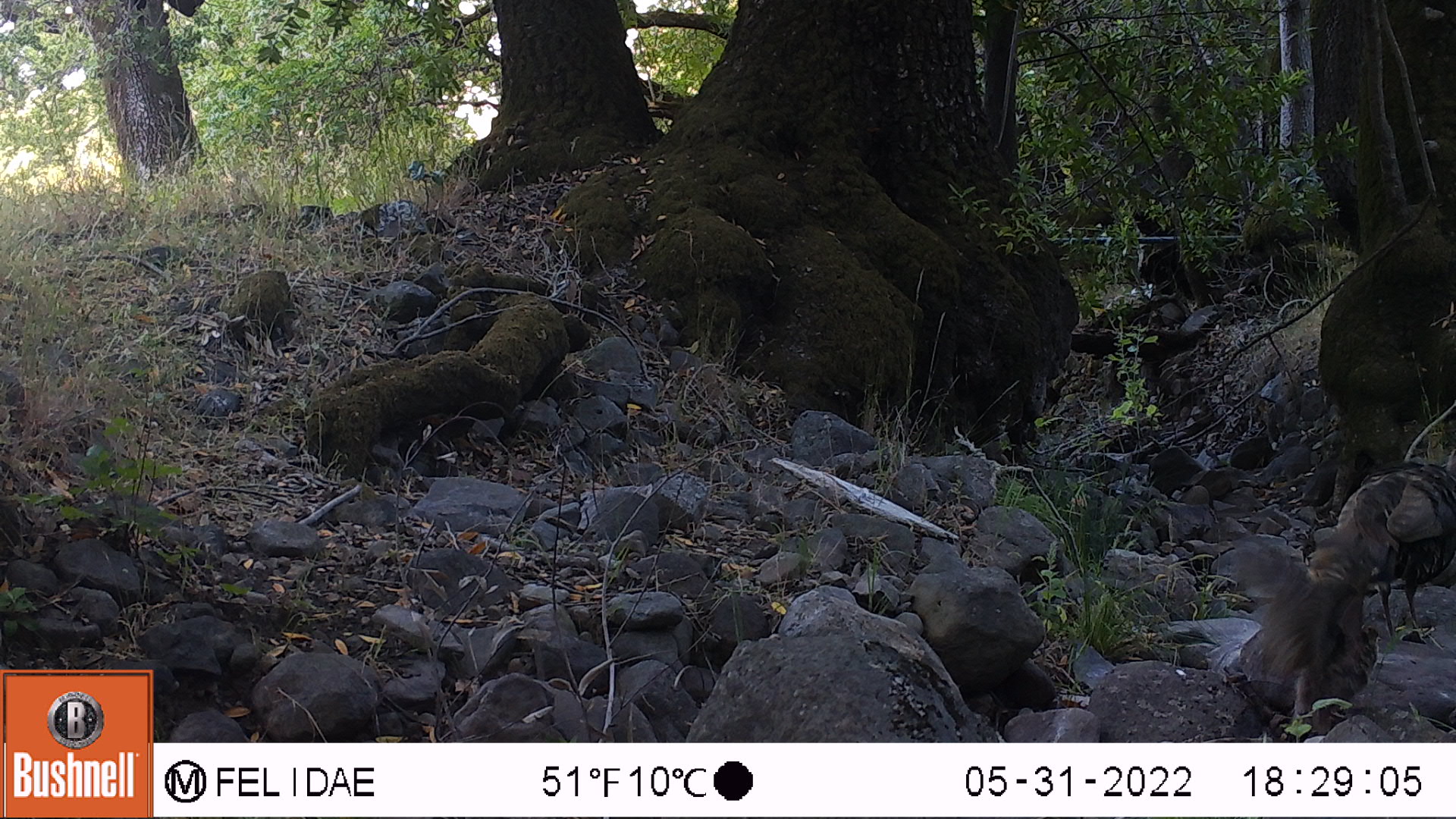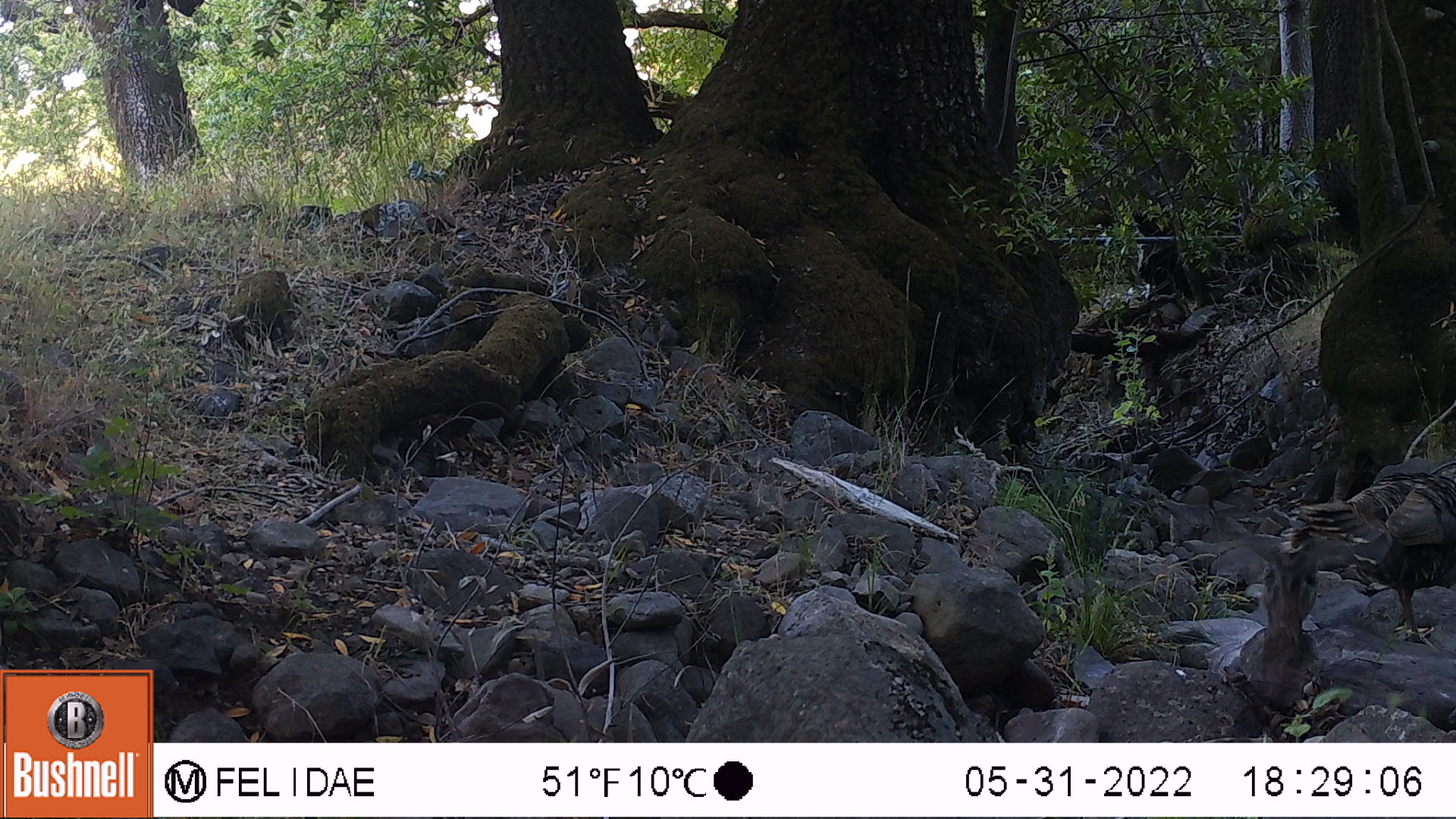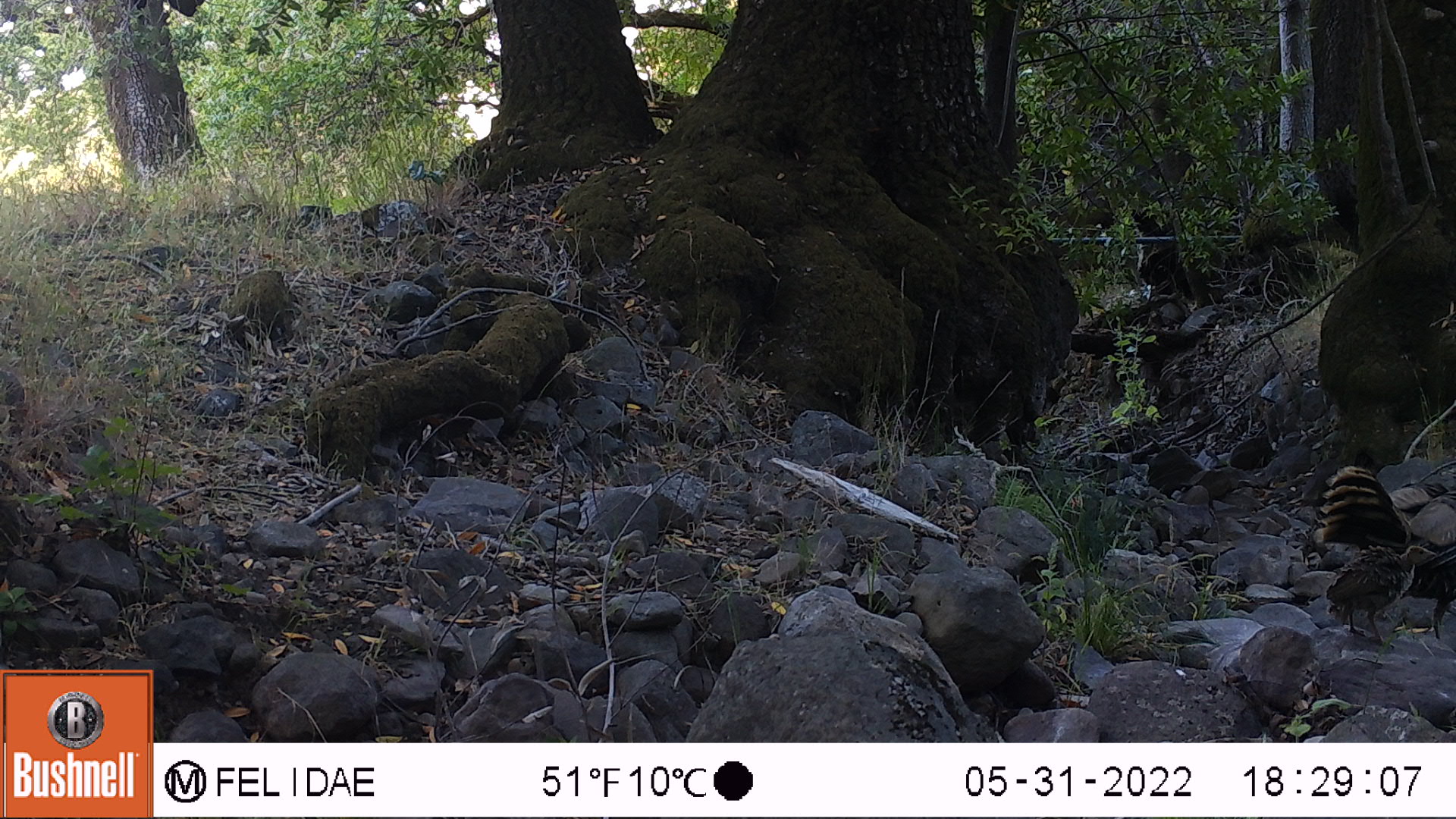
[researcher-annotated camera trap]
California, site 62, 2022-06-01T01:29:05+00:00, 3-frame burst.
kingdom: Animalia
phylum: Chordata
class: Aves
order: Galliformes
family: Phasianidae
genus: Meleagris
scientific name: Meleagris gallopavo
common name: turkey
Turkey (Meleagris gallopavo).